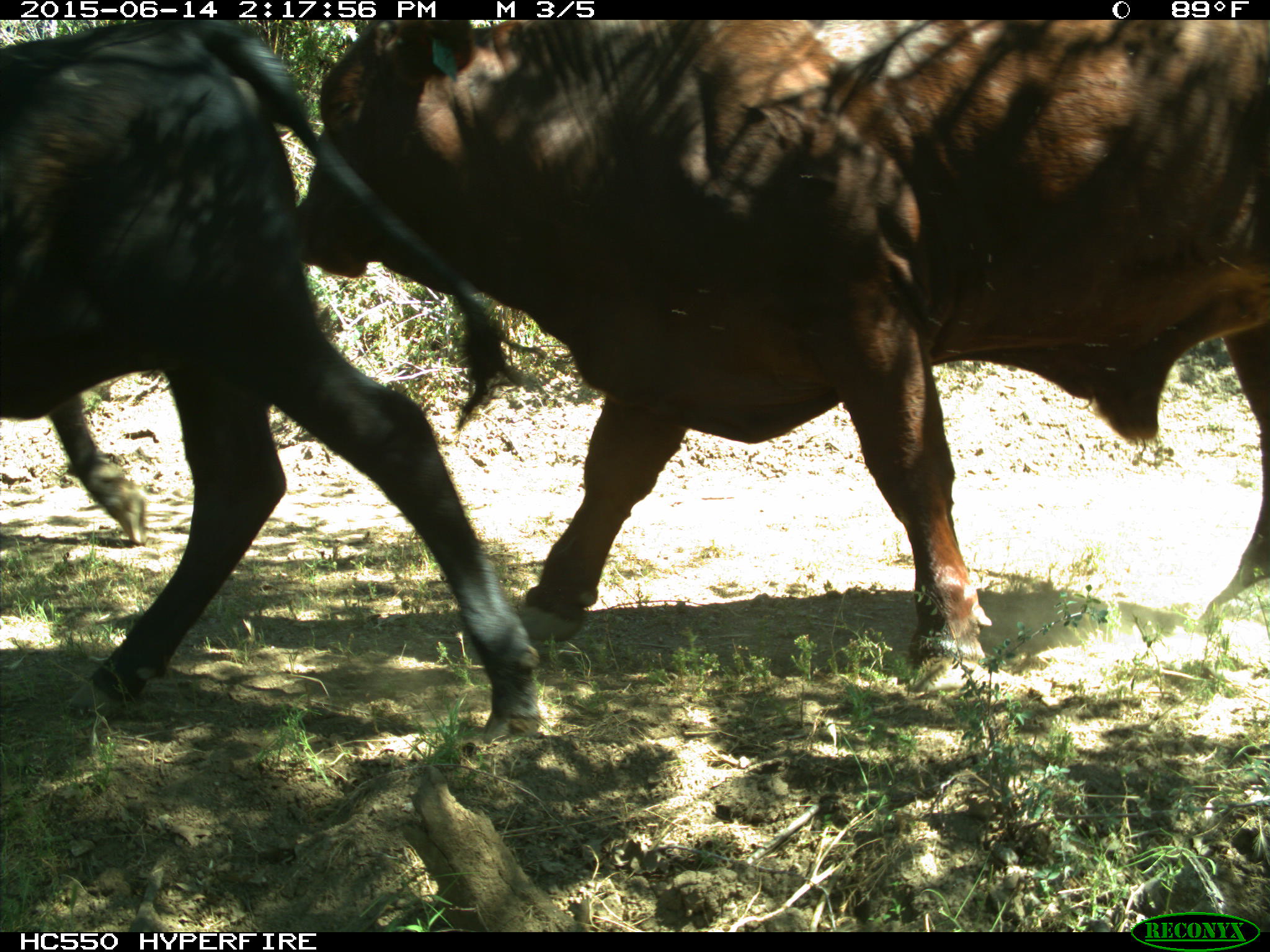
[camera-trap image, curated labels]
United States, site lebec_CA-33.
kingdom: Animalia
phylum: Chordata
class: Mammalia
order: Artiodactyla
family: Bovidae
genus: Bos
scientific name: Bos taurus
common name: domestic cow